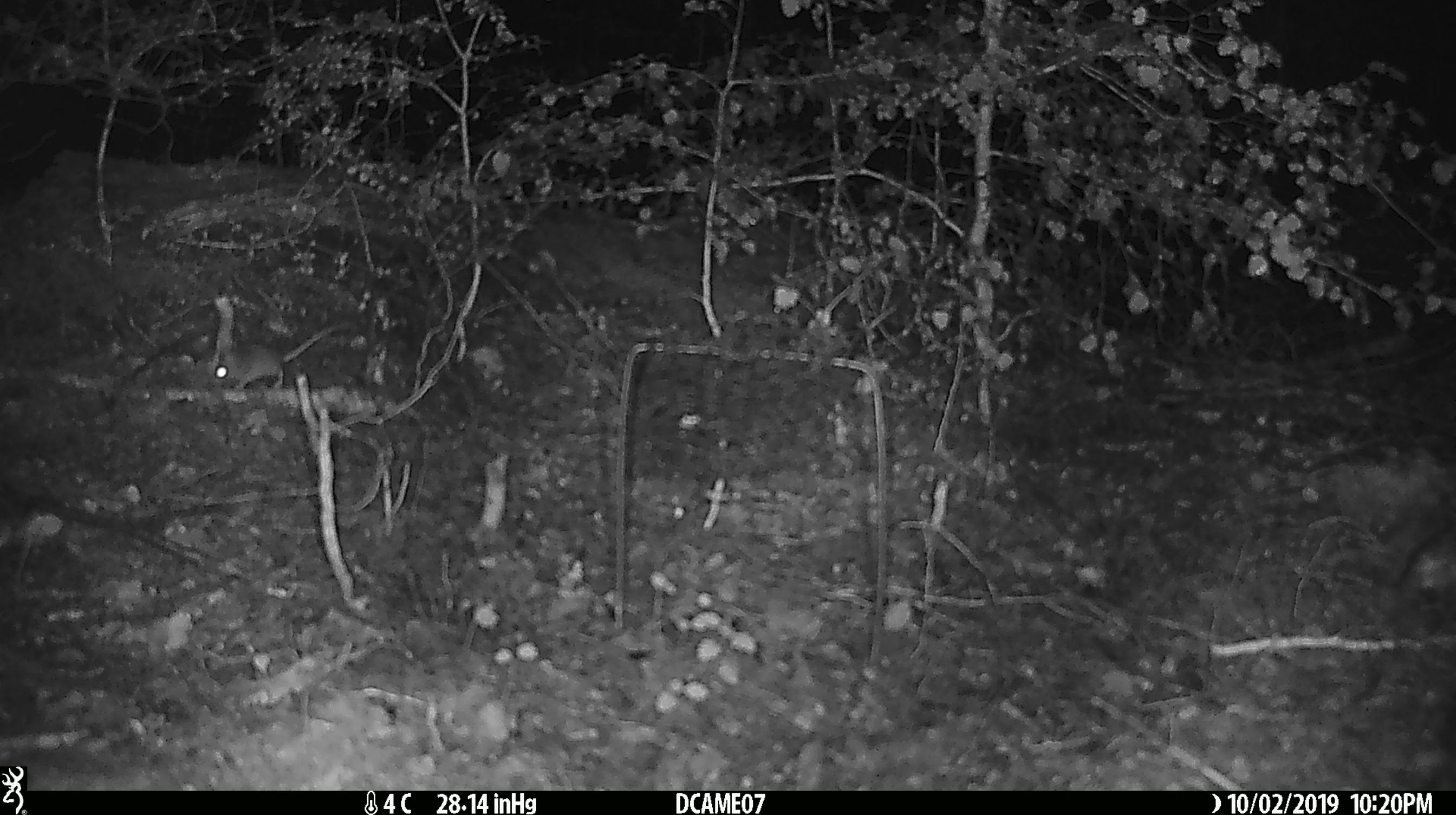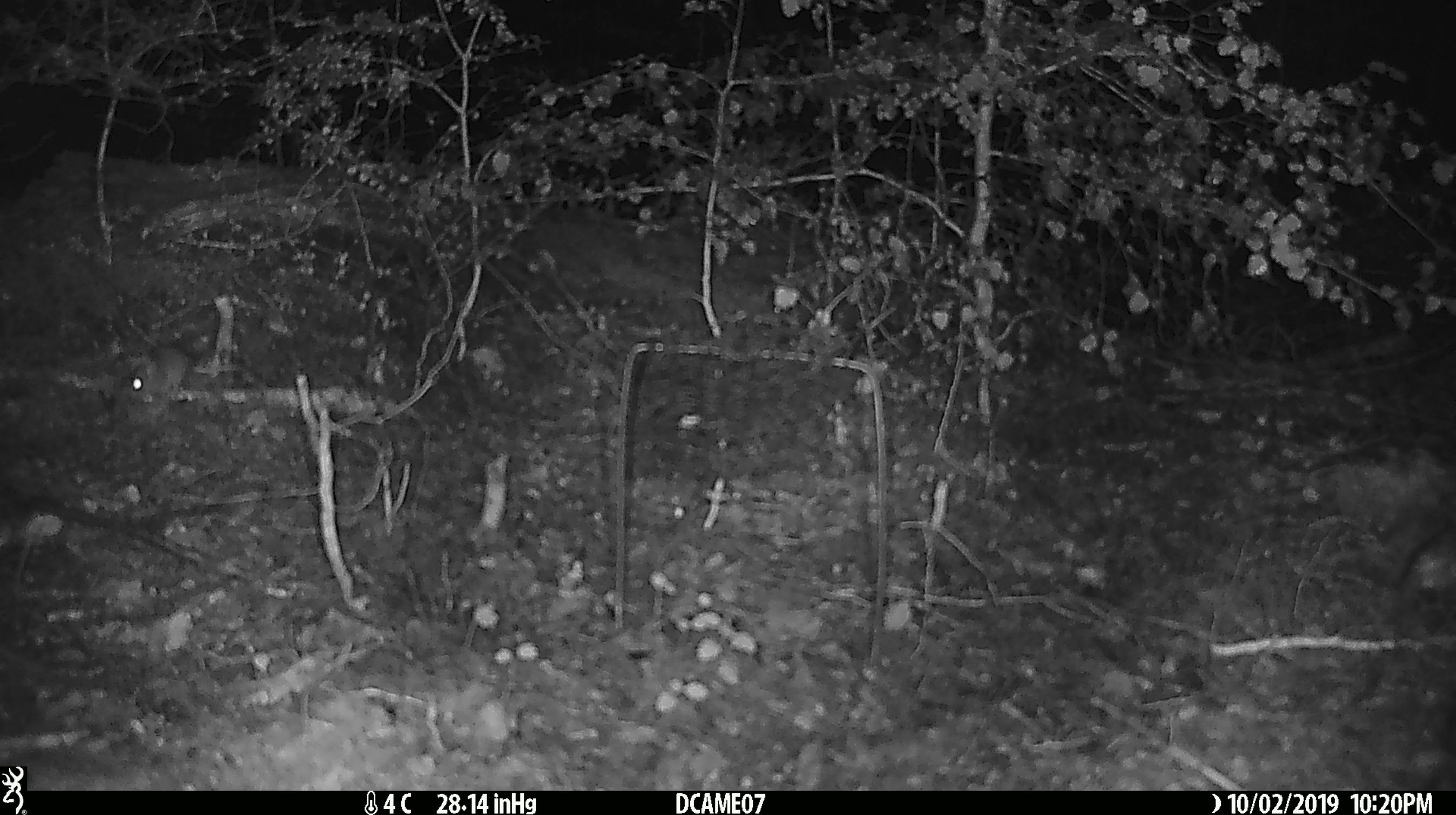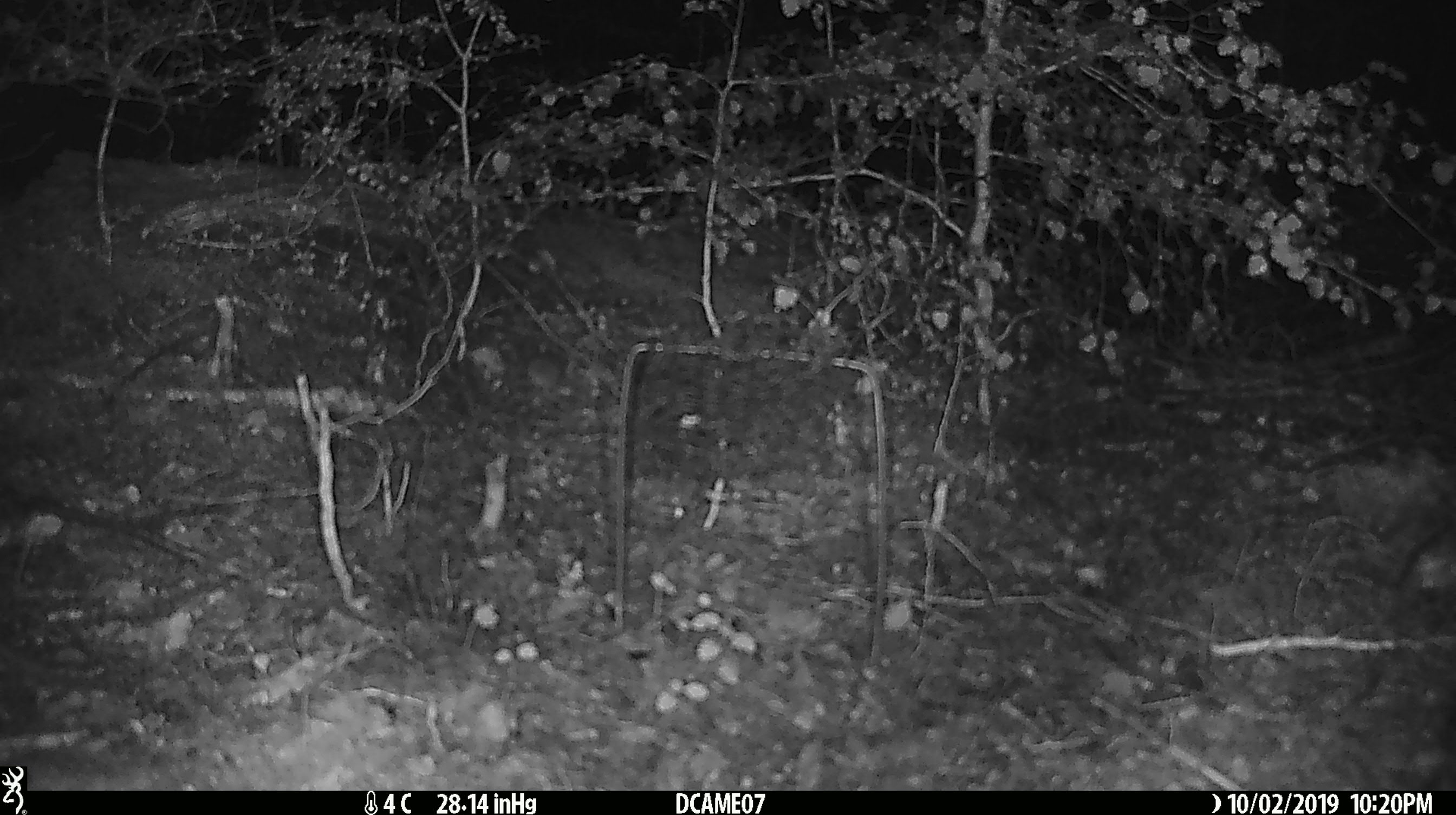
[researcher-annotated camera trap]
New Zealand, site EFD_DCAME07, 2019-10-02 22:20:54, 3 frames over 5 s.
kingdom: Animalia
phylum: Chordata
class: Mammalia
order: Rodentia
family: Muridae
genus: Mus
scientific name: Mus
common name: mouse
Mouse (Mus).